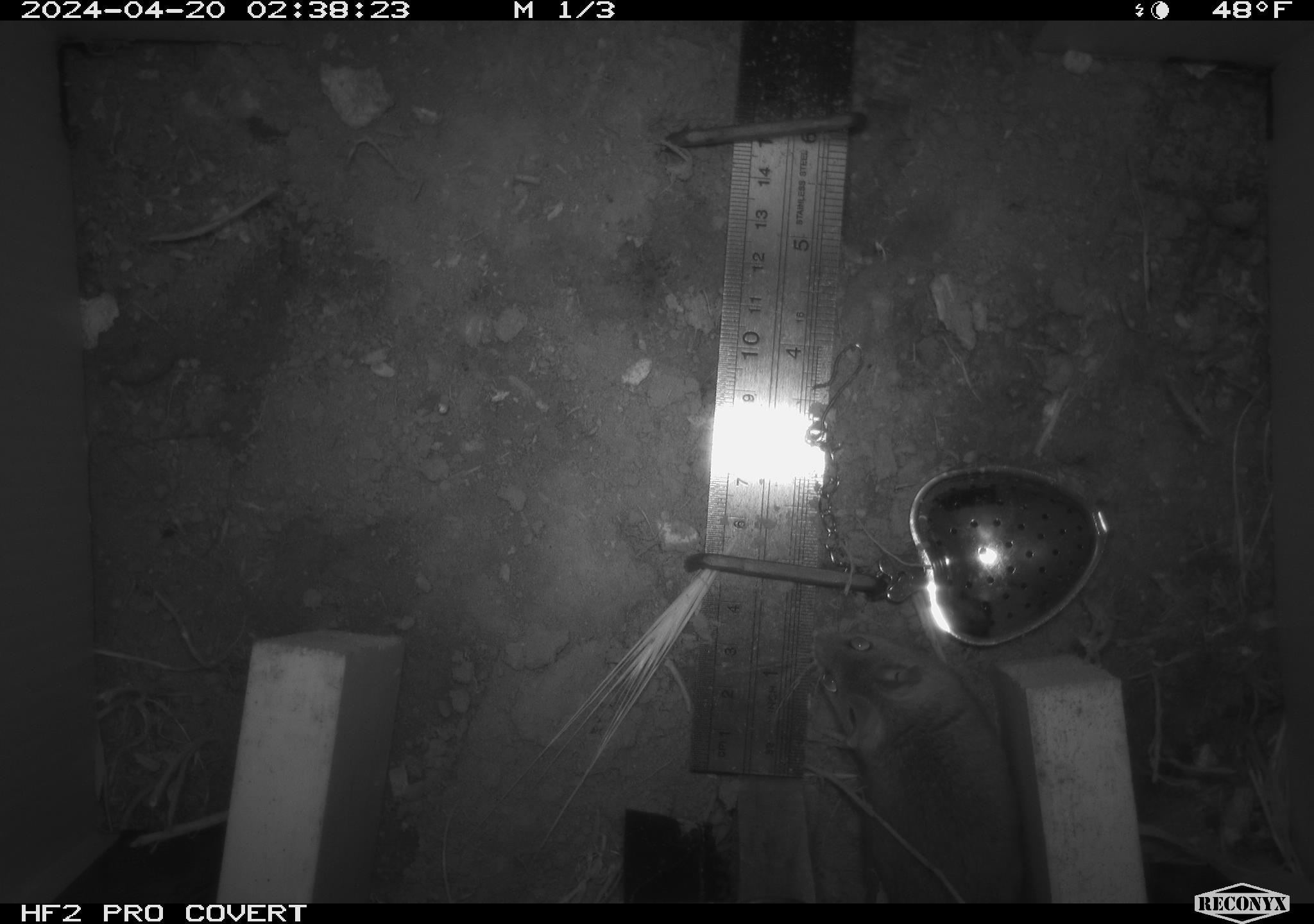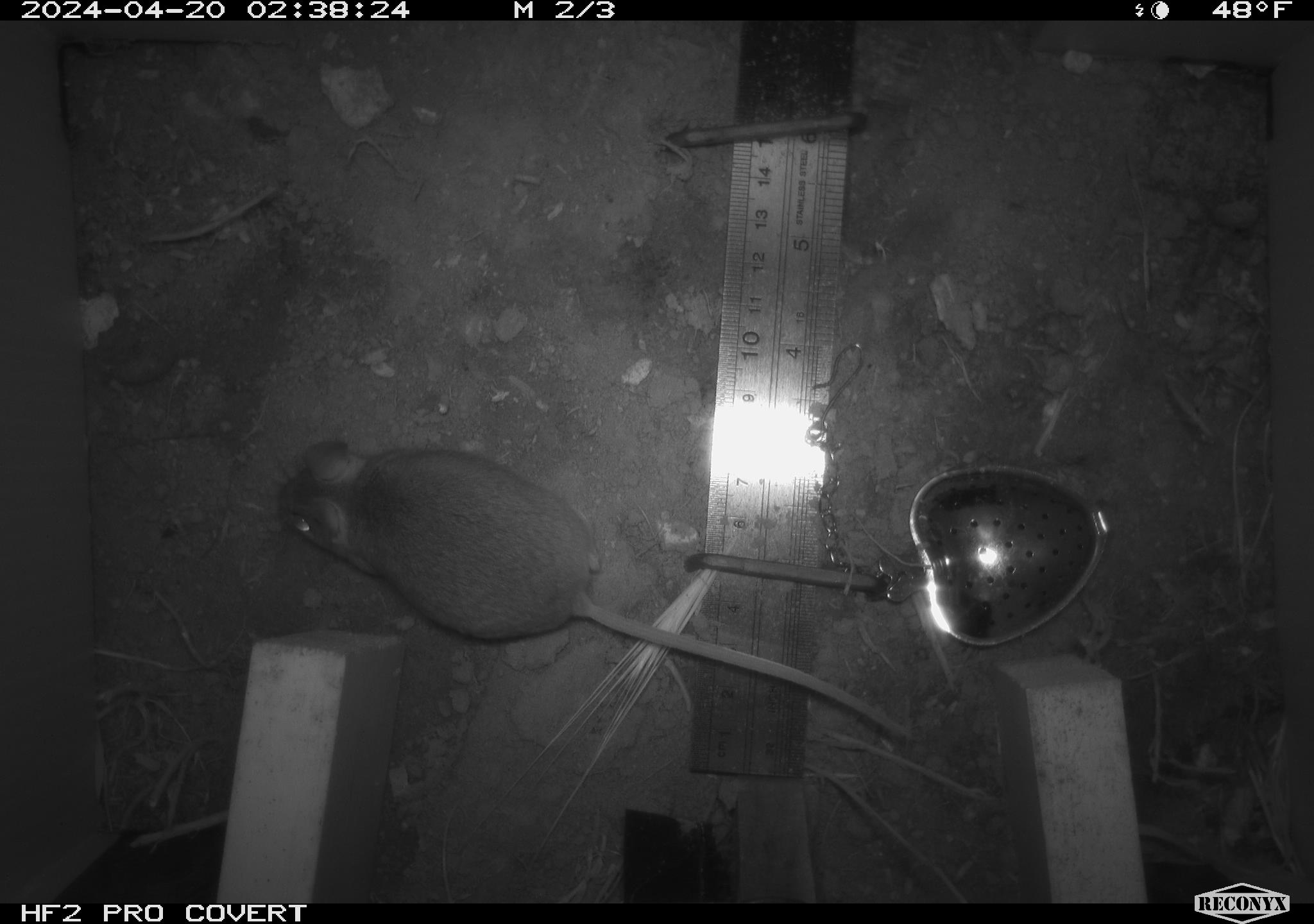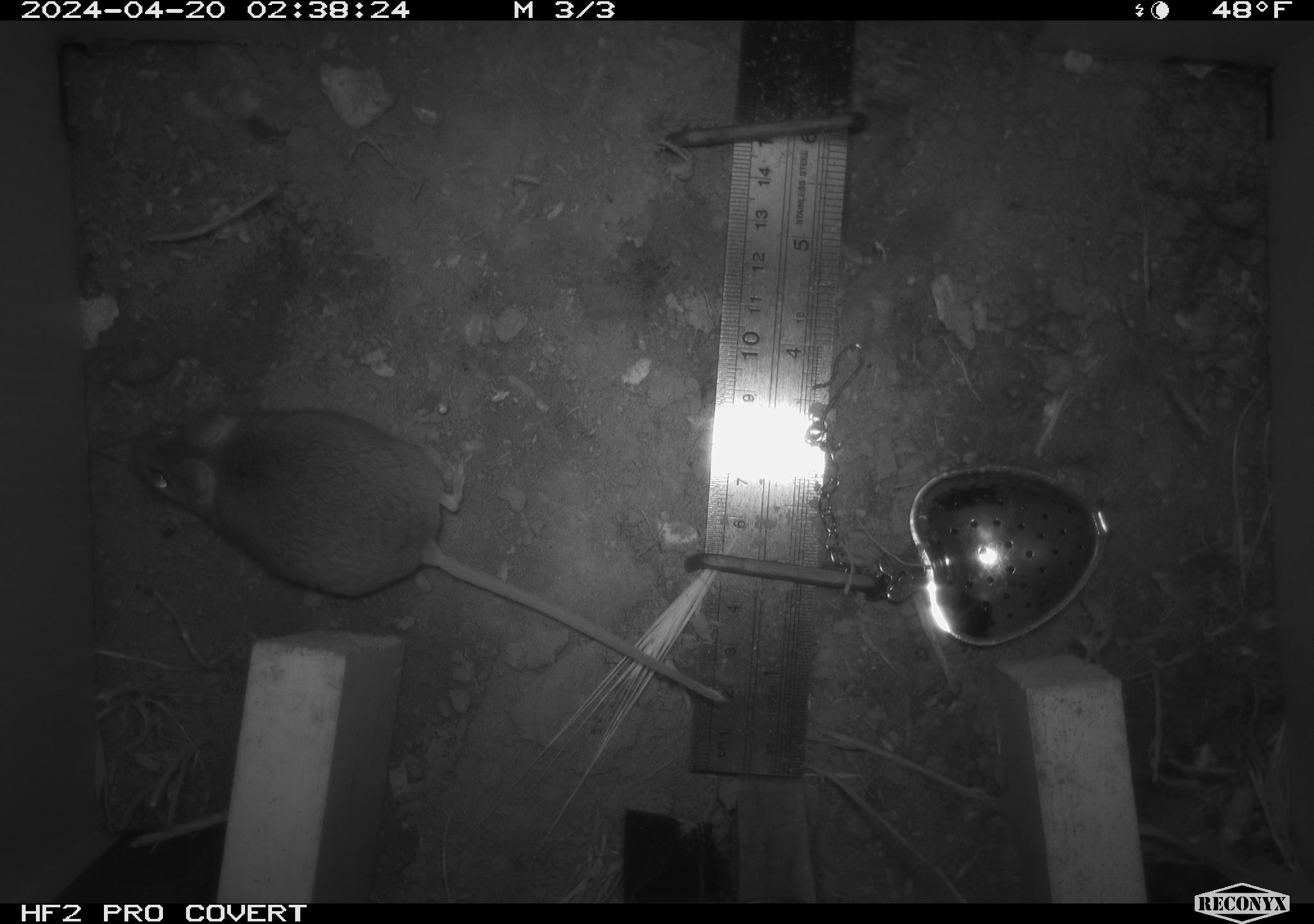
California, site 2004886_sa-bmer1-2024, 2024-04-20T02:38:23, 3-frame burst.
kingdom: Animalia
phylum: Chordata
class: Mammalia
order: Rodentia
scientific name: Rodentia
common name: mouse species